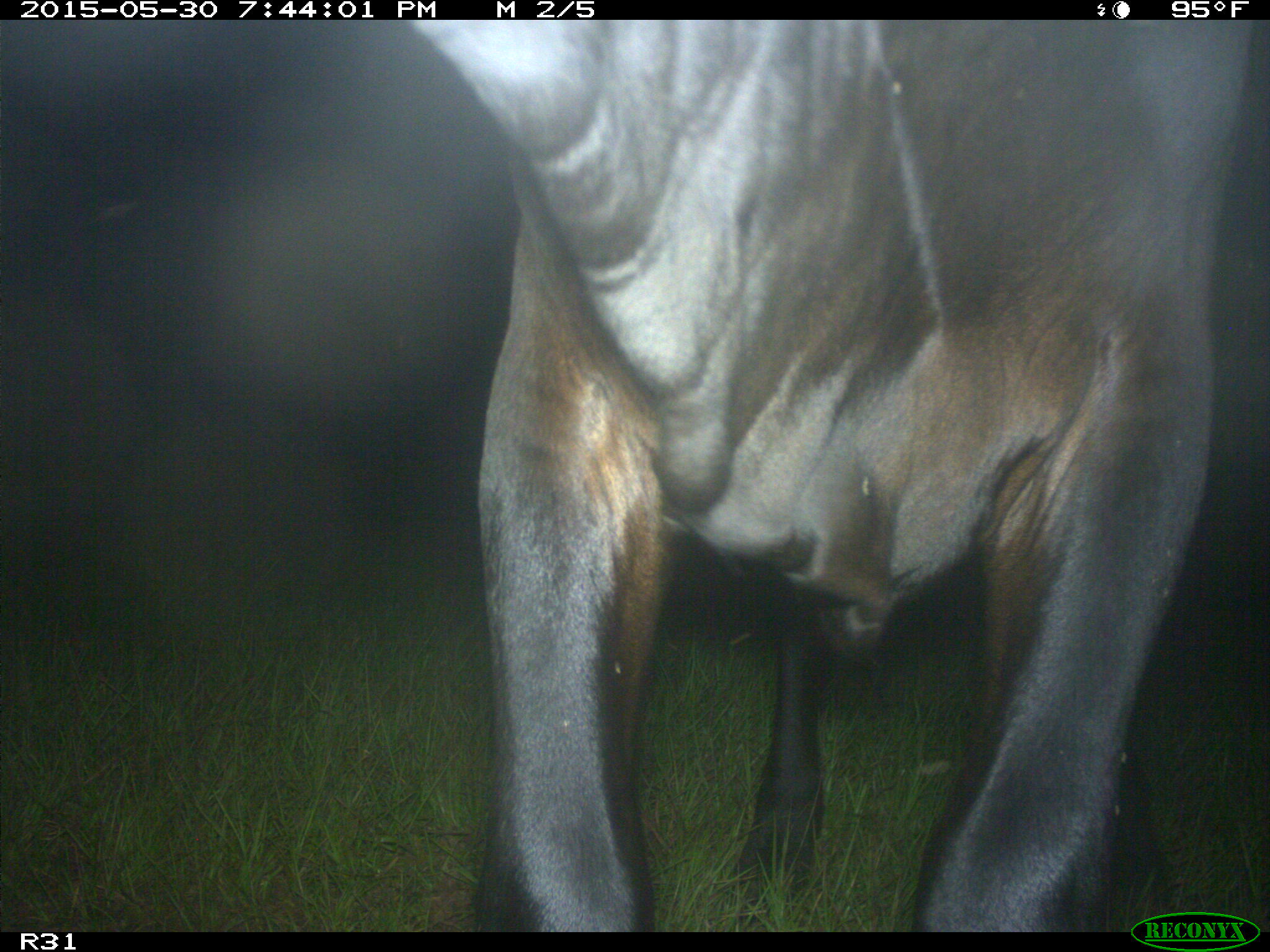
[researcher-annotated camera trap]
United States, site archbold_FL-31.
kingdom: Animalia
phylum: Chordata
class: Mammalia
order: Artiodactyla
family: Bovidae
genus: Bos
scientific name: Bos taurus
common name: domestic cow